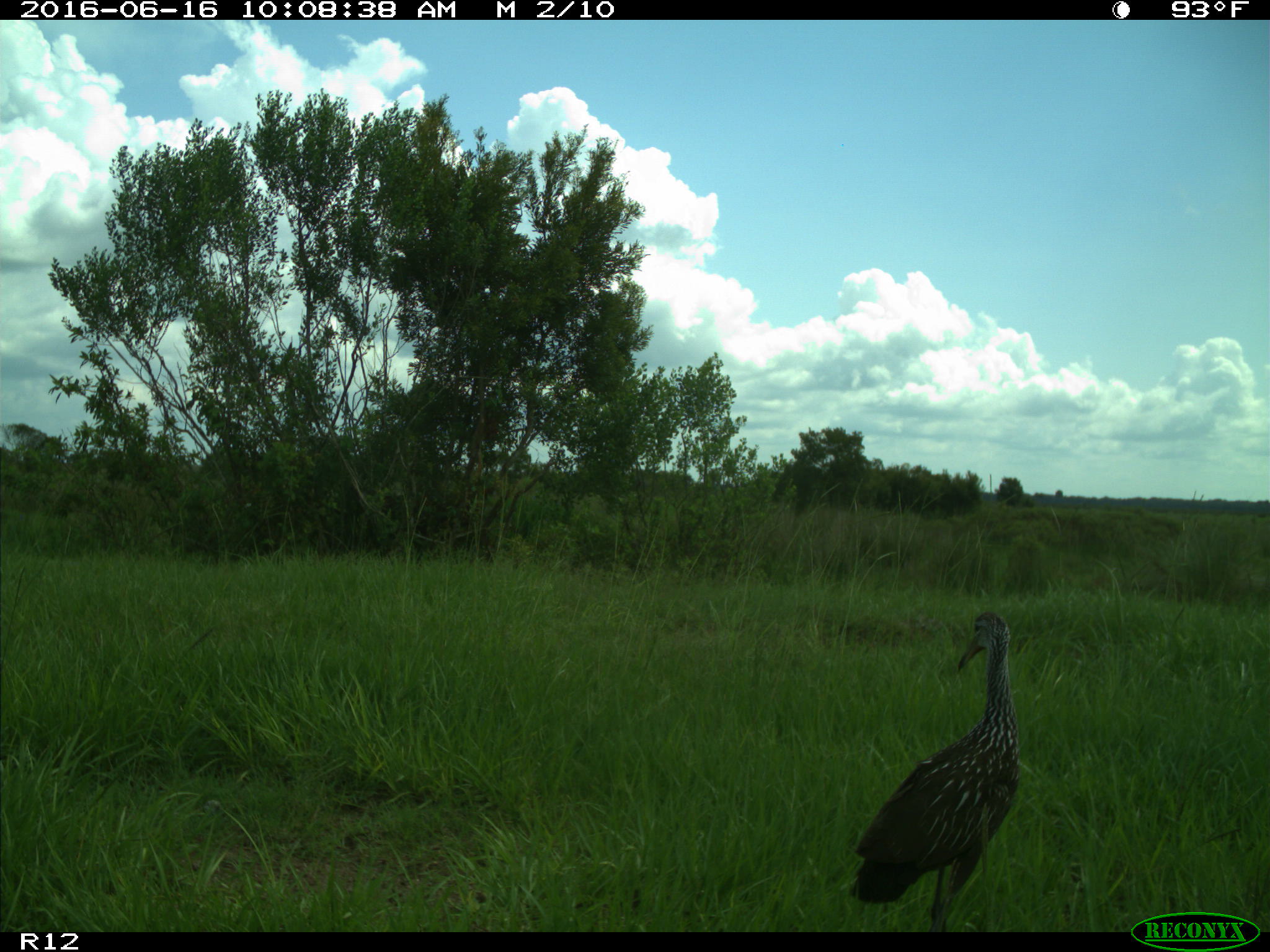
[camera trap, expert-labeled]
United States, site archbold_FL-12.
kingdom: Animalia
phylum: Chordata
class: Aves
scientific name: Aves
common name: birds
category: unidentified bird